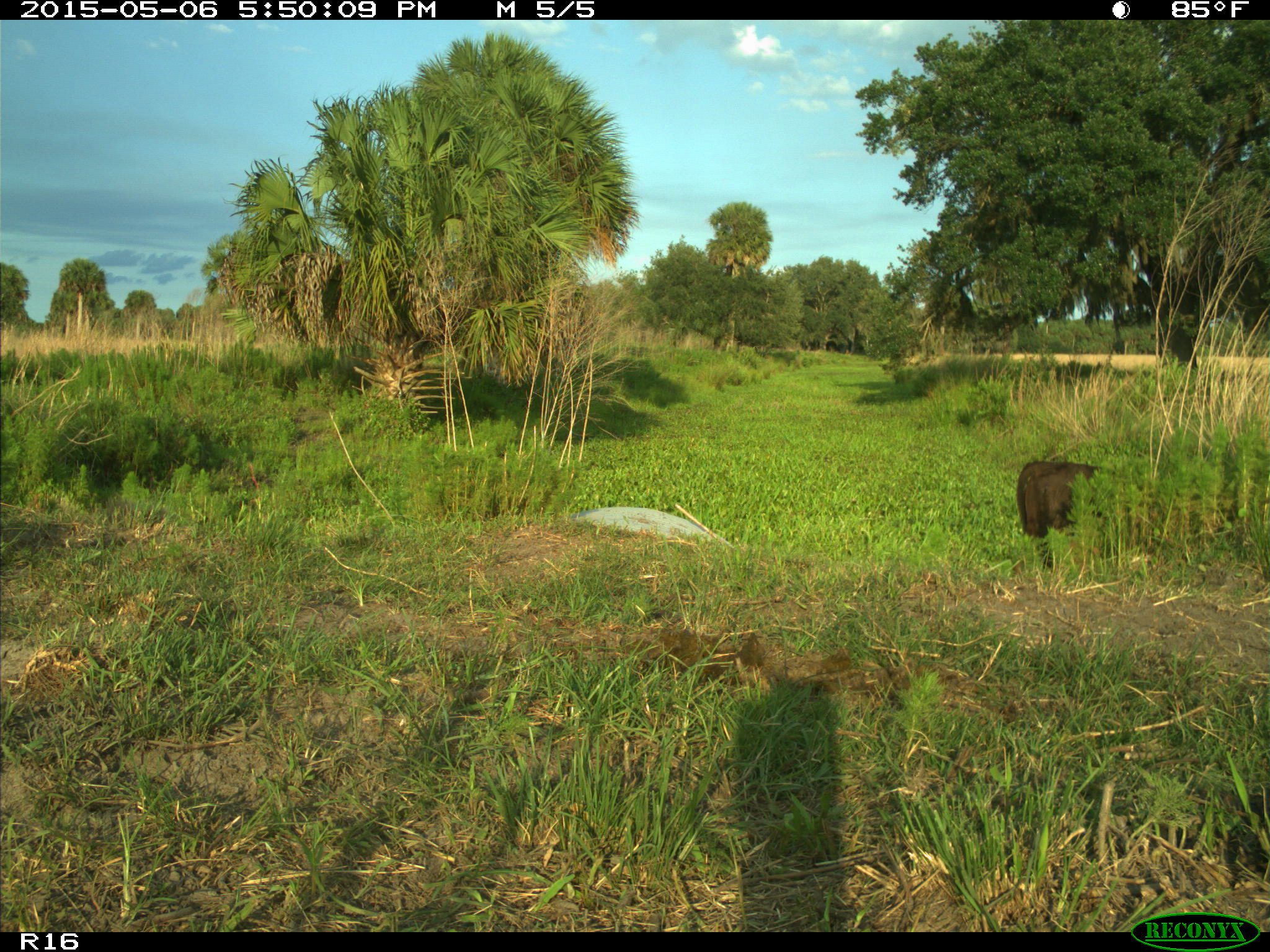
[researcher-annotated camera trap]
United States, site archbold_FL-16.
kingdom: Animalia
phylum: Chordata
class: Mammalia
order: Artiodactyla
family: Bovidae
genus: Bos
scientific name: Bos taurus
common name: domestic cow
Bos taurus (domestic cow).